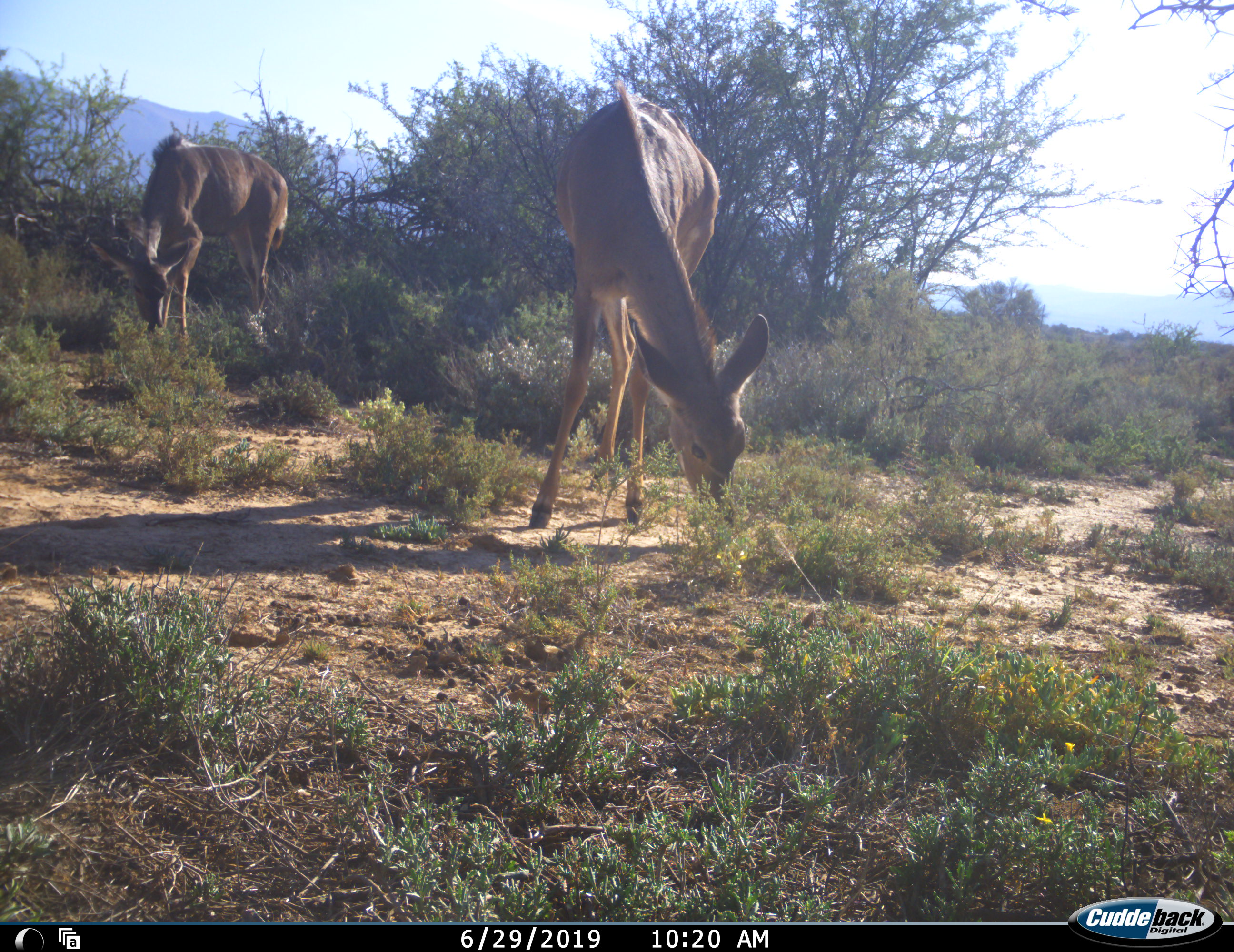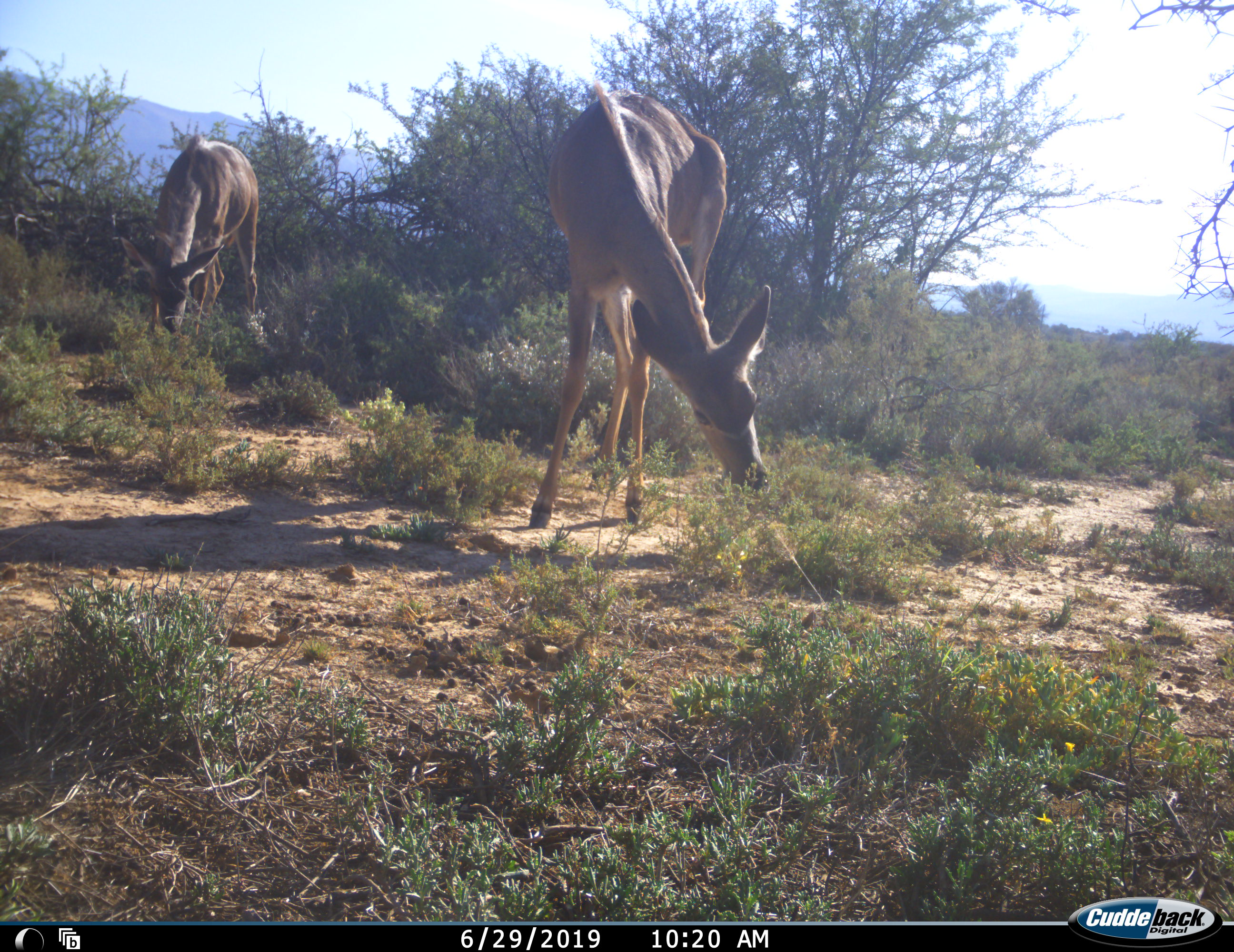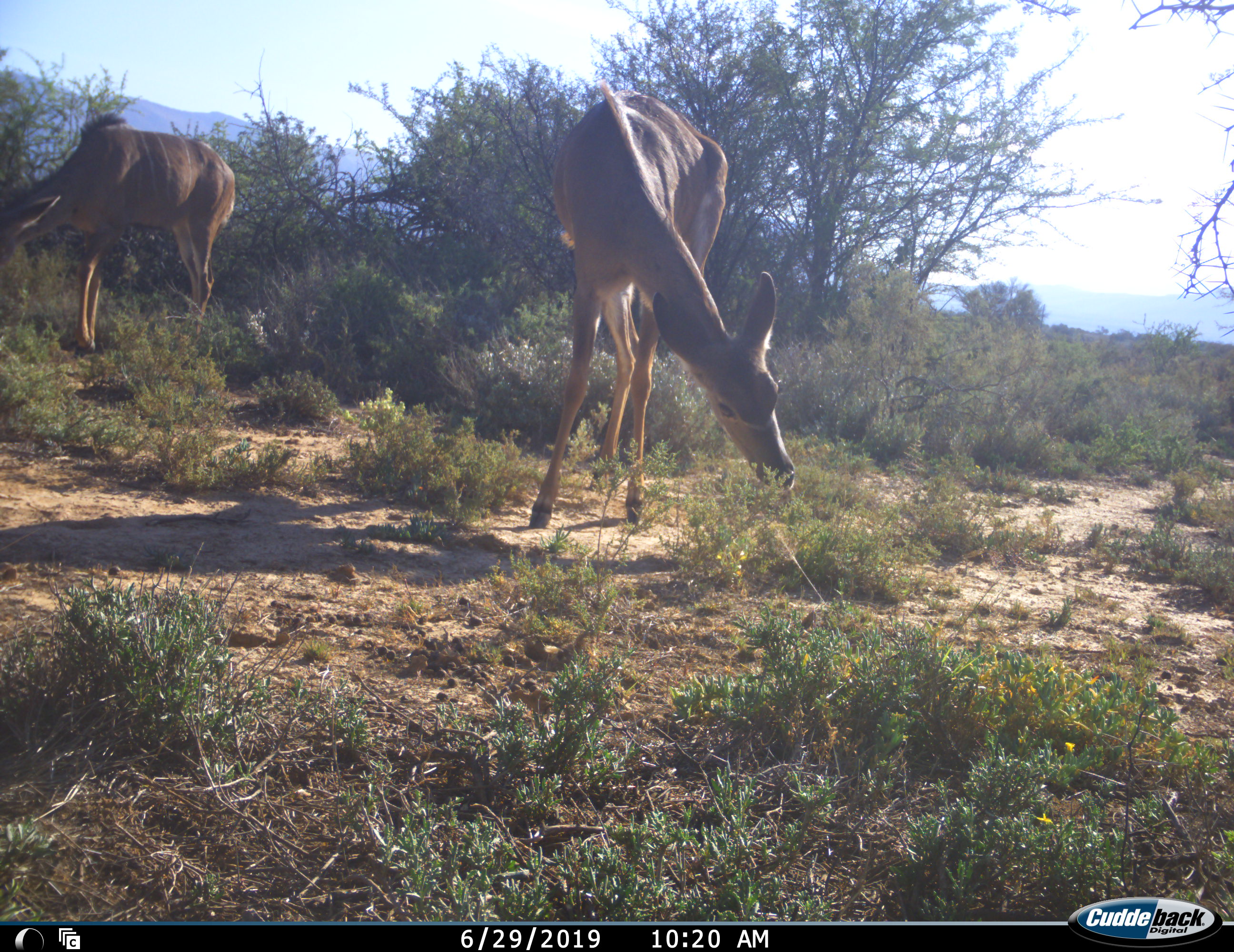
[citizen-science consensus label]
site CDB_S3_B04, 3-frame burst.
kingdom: Animalia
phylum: Chordata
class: Mammalia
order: Artiodactyla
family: Bovidae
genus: Tragelaphus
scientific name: Tragelaphus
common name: kudu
Kudu (Tragelaphus), count 2. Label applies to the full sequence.